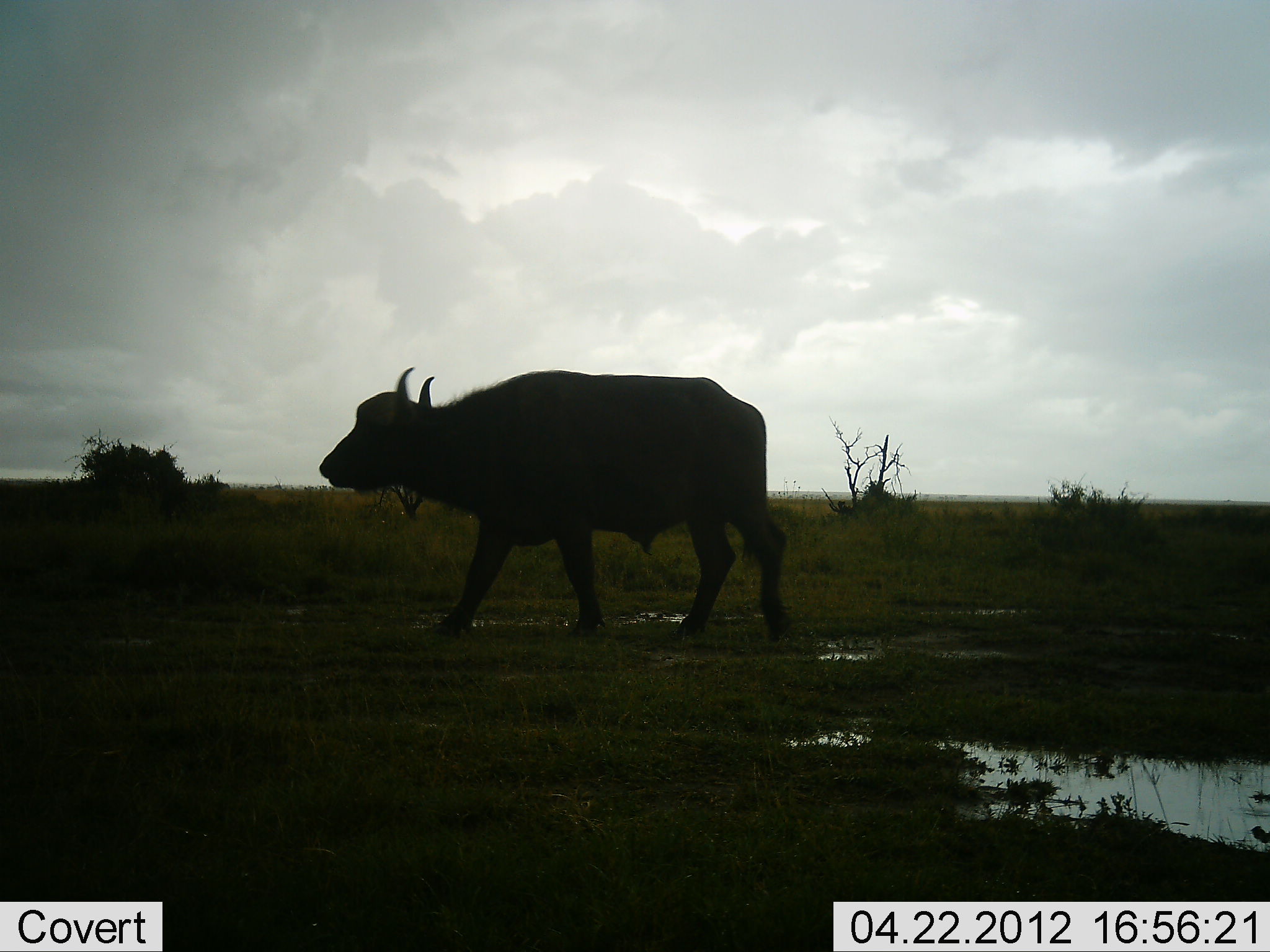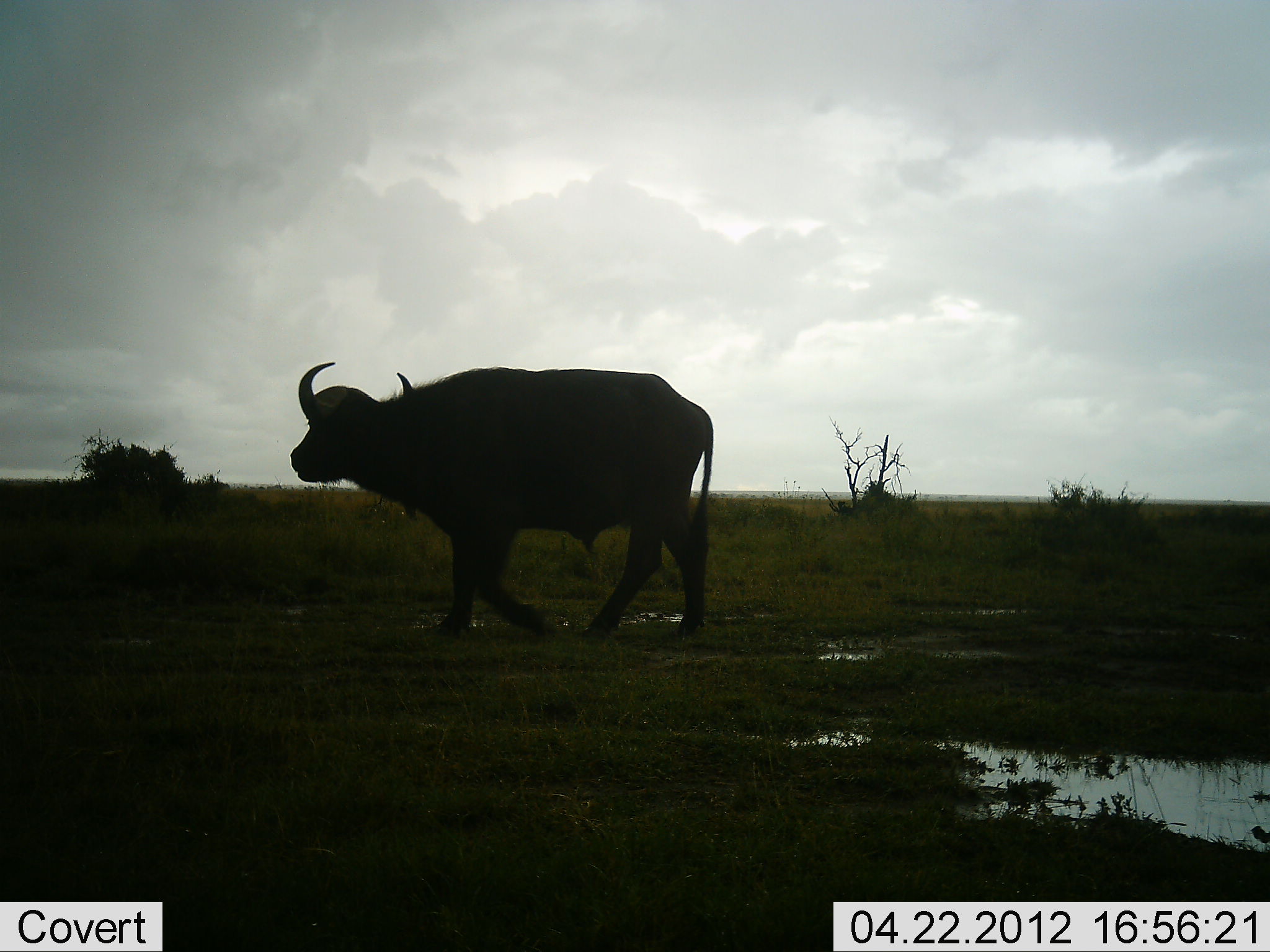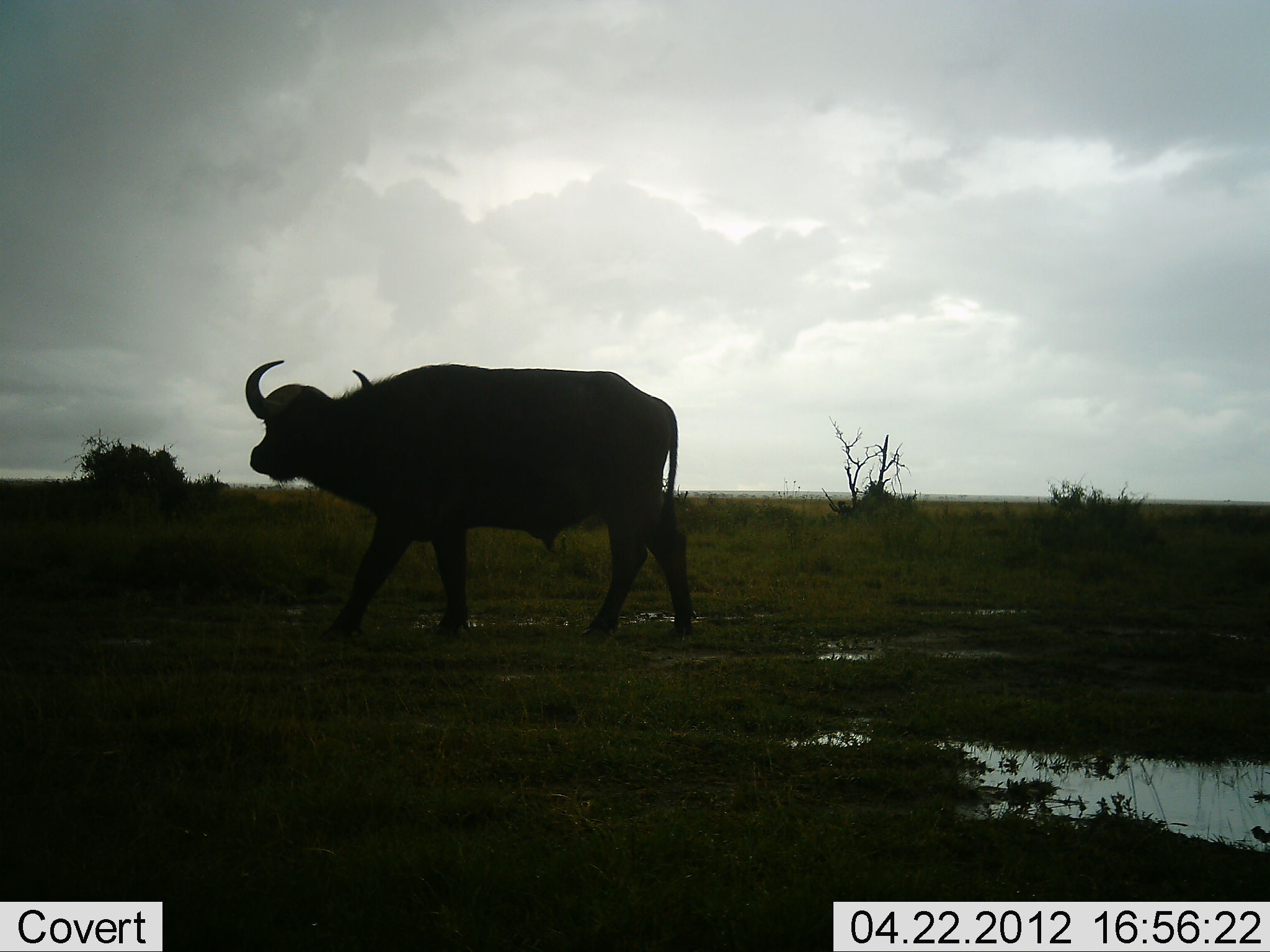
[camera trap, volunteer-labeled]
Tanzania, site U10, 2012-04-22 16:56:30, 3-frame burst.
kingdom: Animalia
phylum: Chordata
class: Mammalia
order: Artiodactyla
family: Bovidae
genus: Syncerus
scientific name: Syncerus caffer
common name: cape buffalo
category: buffalo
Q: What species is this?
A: Buffalo (cape buffalo) (Syncerus caffer).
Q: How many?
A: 1.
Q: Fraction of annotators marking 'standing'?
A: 0%.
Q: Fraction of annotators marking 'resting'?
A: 0%.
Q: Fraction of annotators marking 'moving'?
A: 100%.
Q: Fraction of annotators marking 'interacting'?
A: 0%.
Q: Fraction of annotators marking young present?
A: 0%.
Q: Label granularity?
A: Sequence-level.